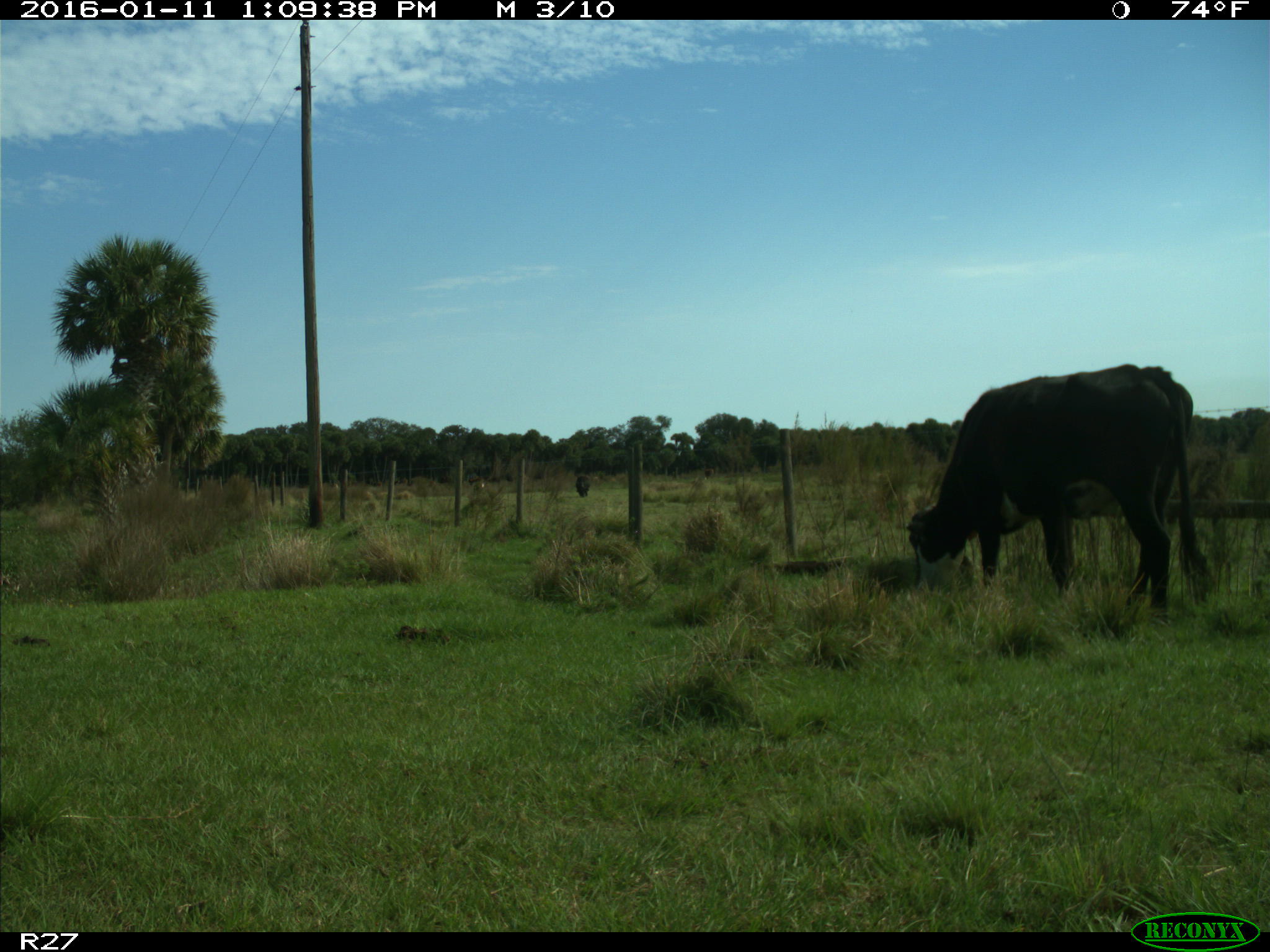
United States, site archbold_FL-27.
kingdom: Animalia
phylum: Chordata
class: Mammalia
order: Artiodactyla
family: Bovidae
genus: Bos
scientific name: Bos taurus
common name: domestic cow